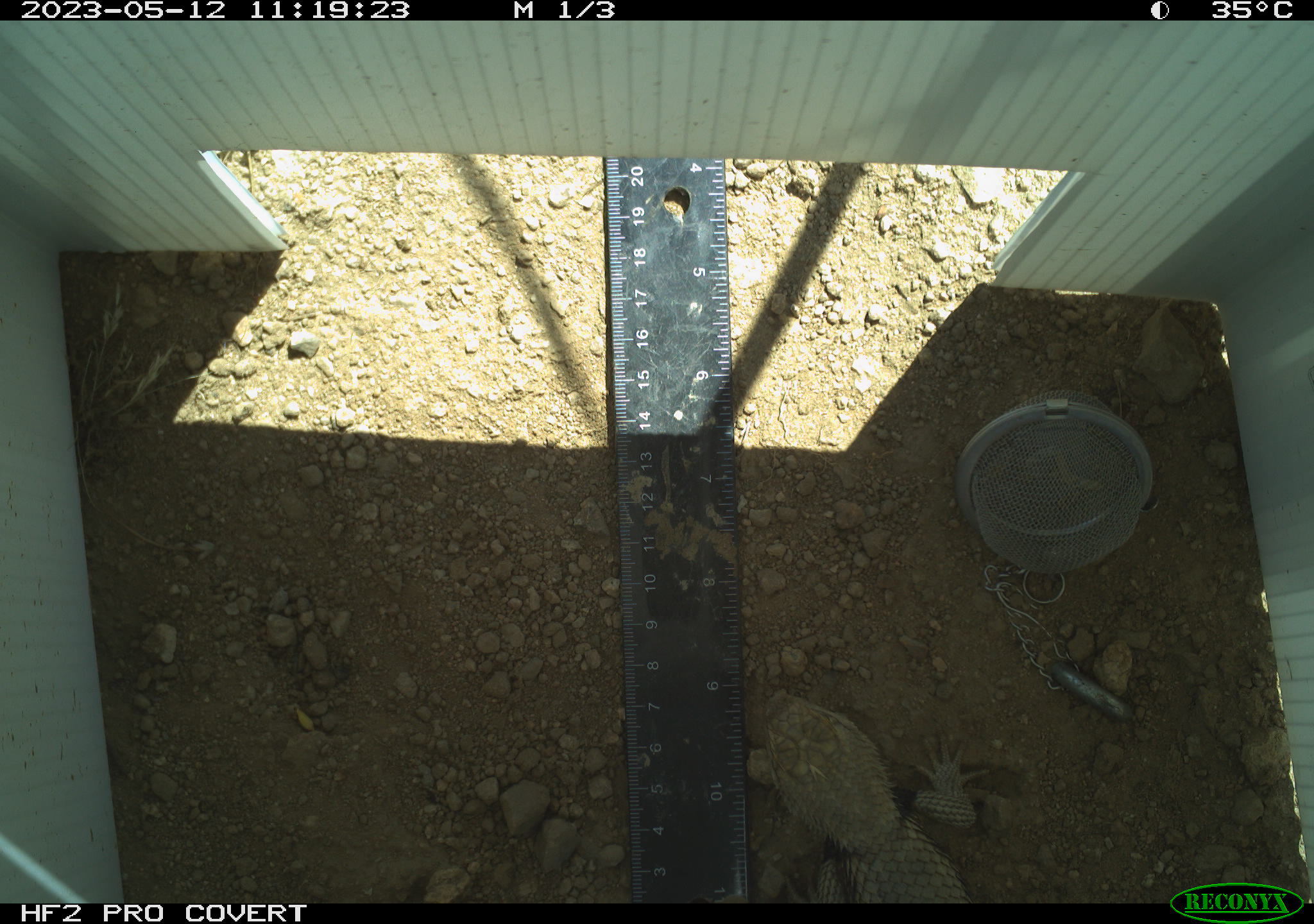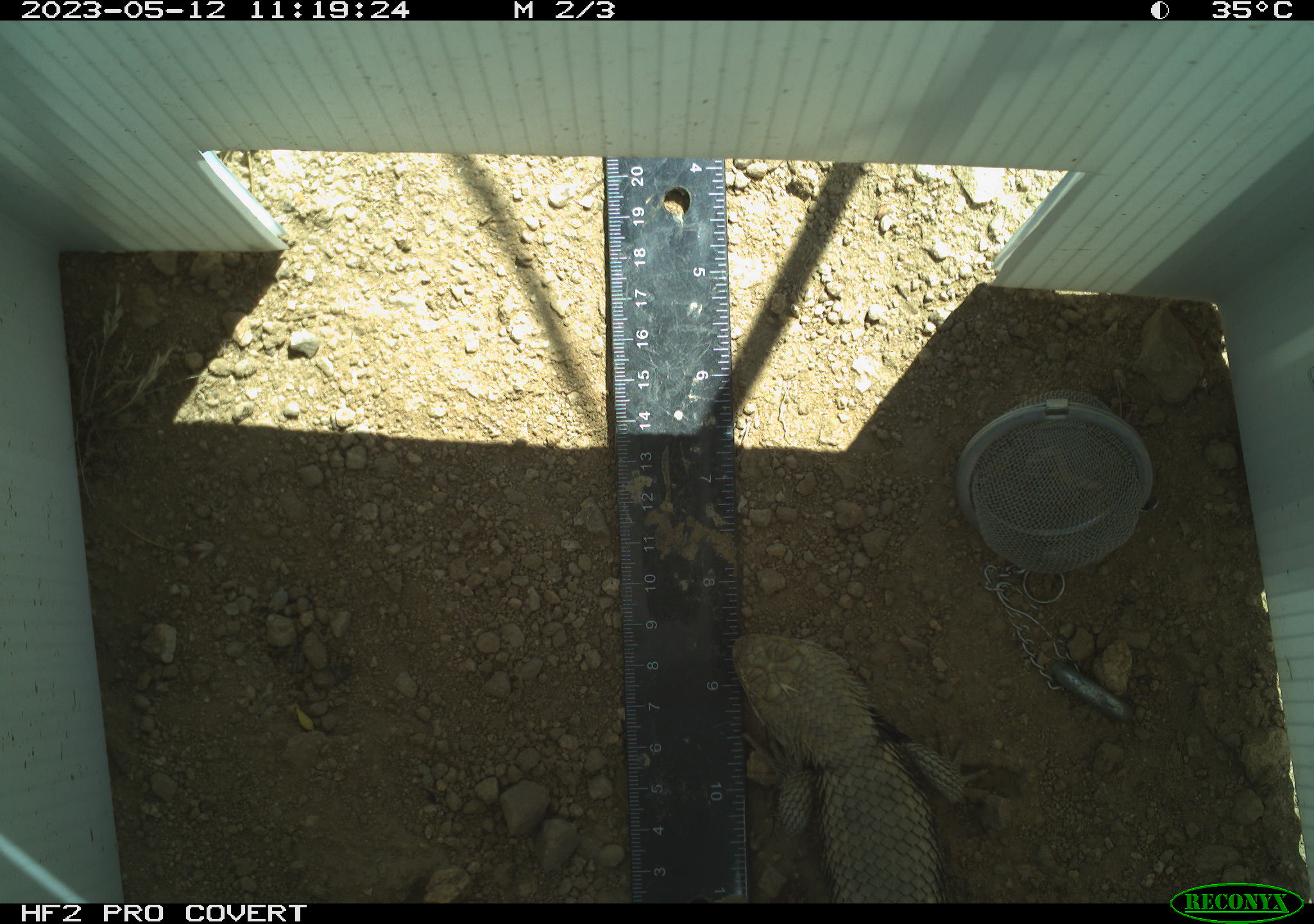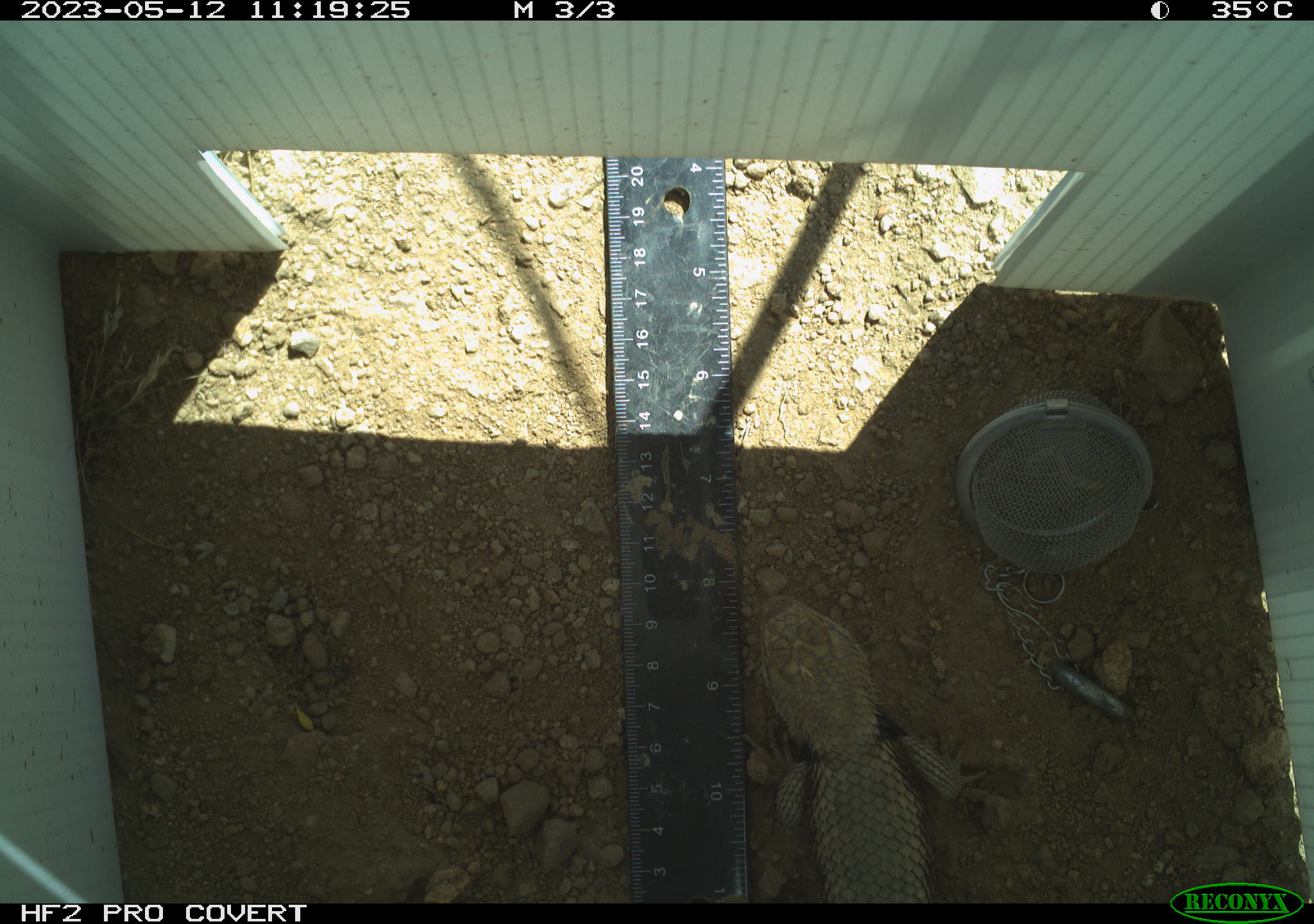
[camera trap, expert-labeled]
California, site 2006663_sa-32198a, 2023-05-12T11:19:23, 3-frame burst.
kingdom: Animalia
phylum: Chordata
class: Reptilia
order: Squamata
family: Phrynosomatidae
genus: Sceloporus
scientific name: Sceloporus uniformis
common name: yellow-backed spiny lizard